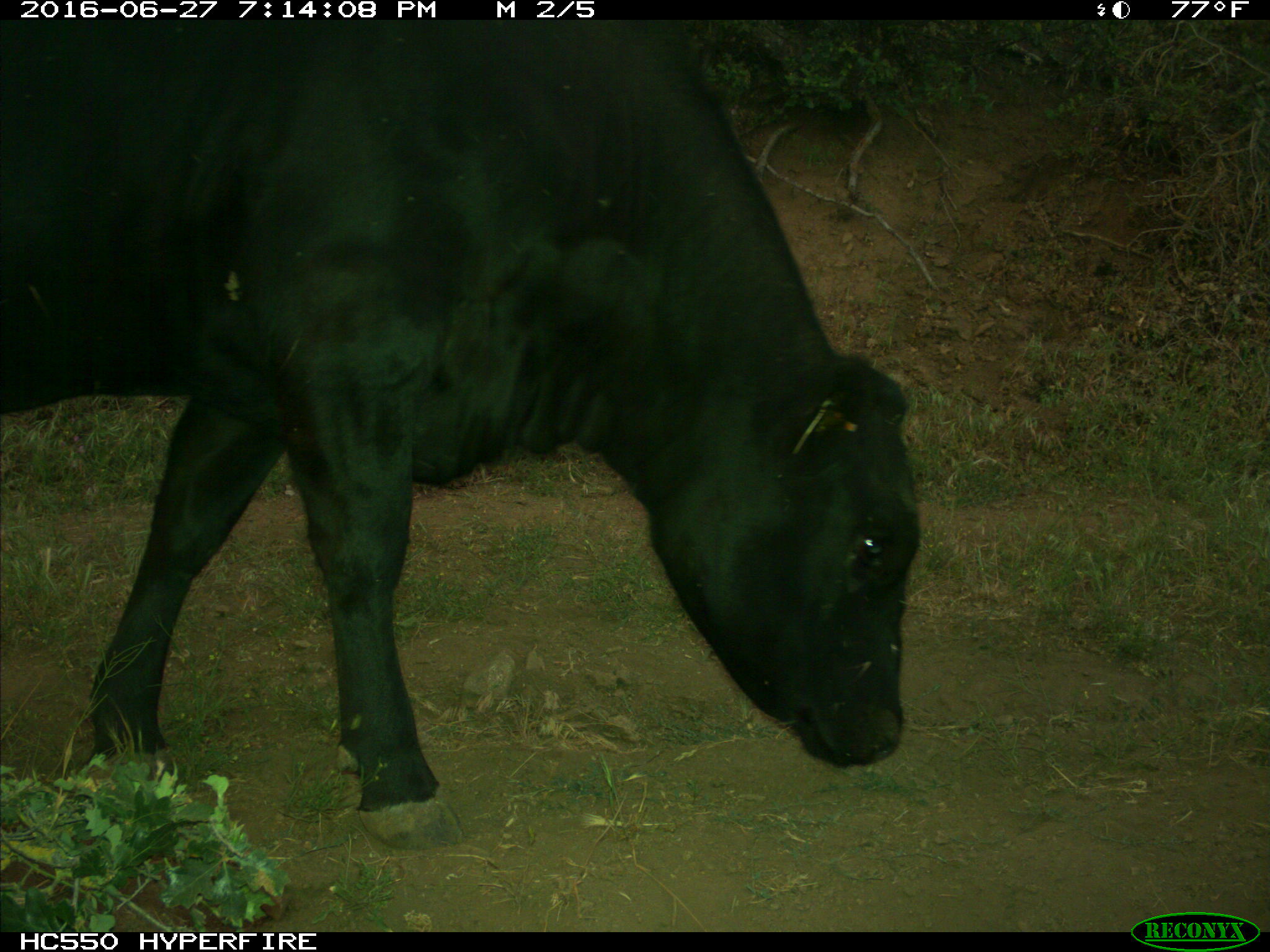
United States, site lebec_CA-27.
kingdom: Animalia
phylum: Chordata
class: Mammalia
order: Artiodactyla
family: Bovidae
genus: Bos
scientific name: Bos taurus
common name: domestic cow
Bos taurus (domestic cow).